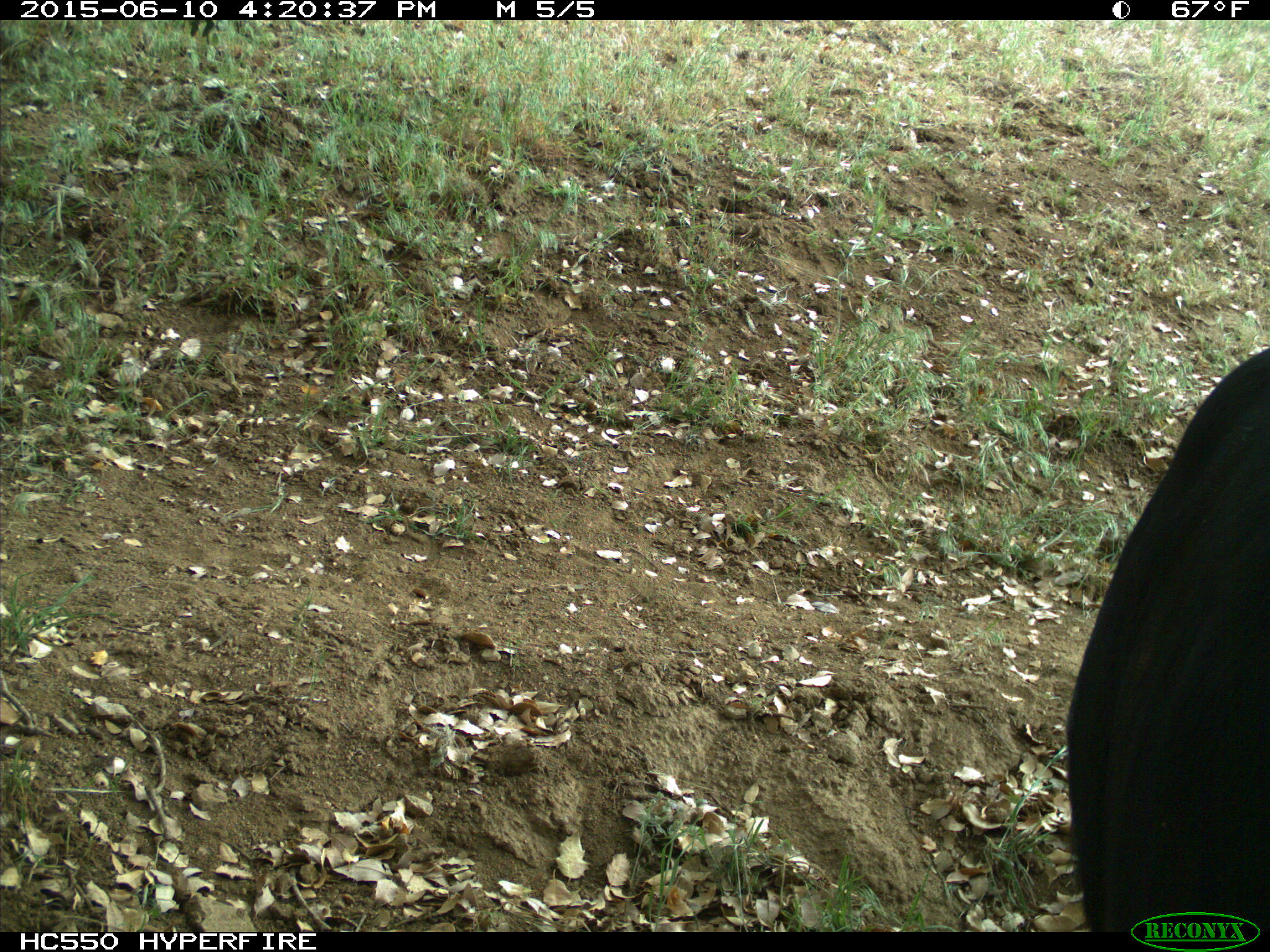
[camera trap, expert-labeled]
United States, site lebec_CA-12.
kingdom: Animalia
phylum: Chordata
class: Mammalia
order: Artiodactyla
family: Bovidae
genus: Bos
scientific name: Bos taurus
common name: domestic cow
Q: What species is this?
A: Bos taurus (domestic cow).